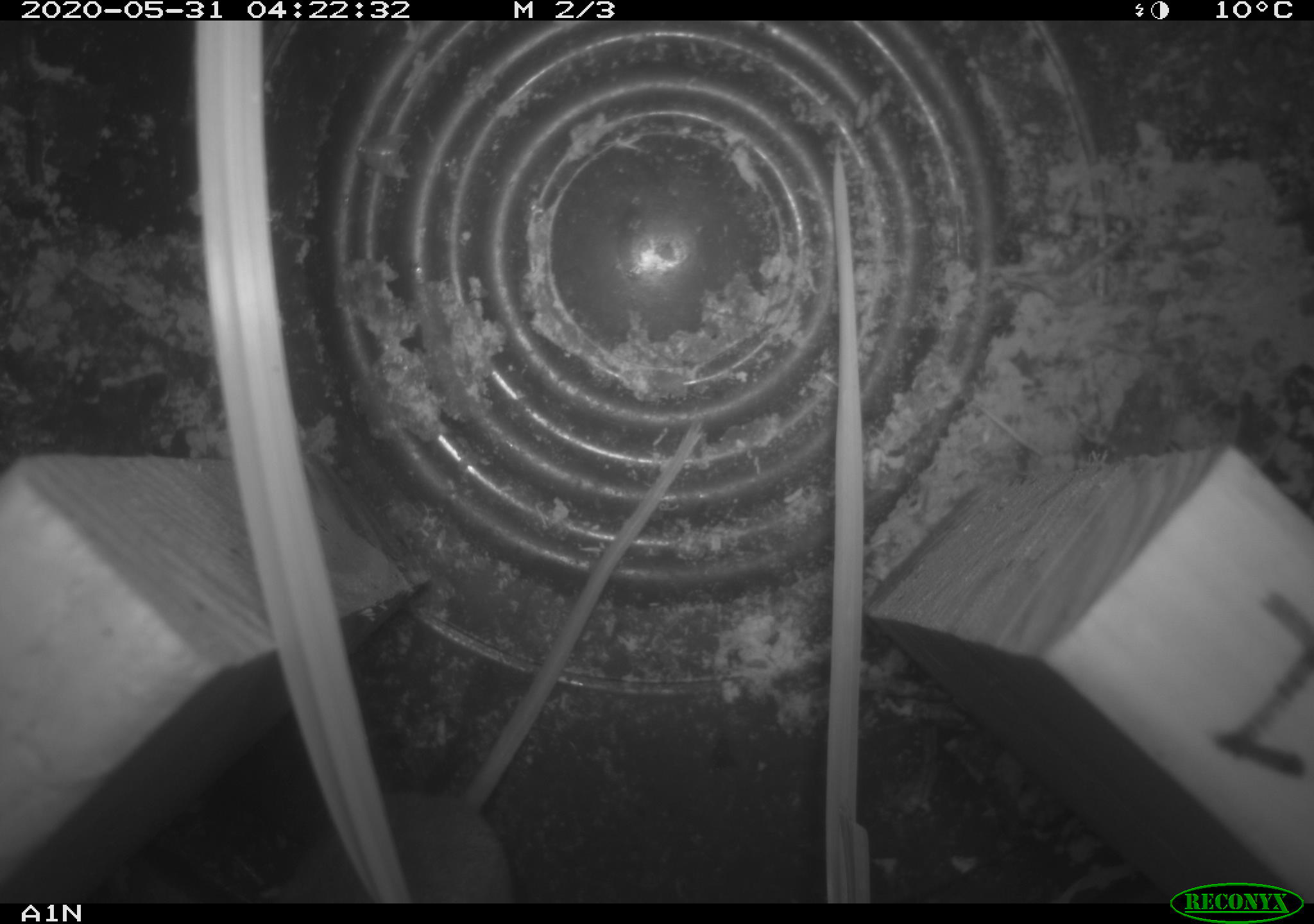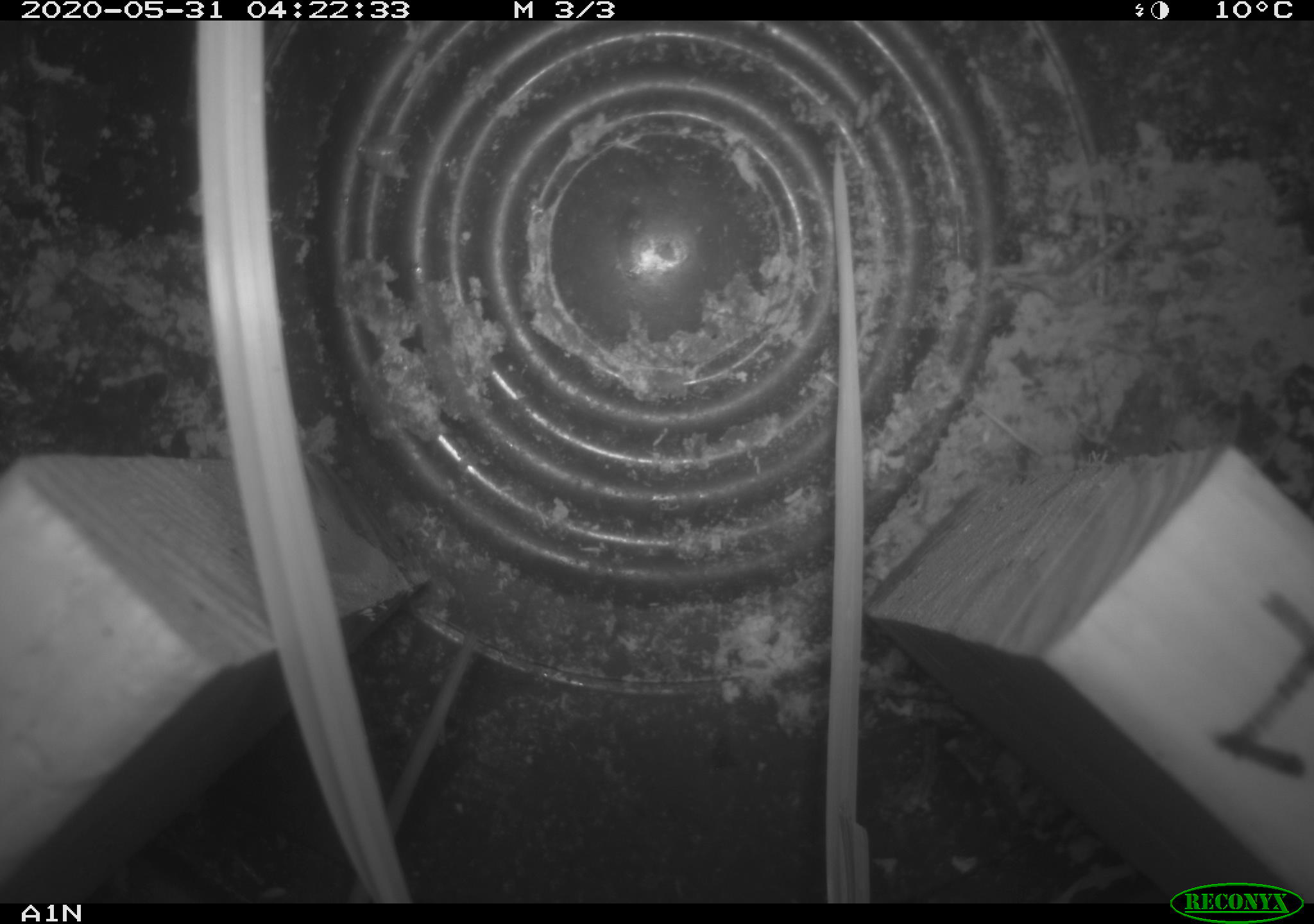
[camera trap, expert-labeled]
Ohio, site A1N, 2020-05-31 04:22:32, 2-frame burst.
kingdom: Animalia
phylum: Chordata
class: Mammalia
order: Rodentia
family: Cricetidae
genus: Peromyscus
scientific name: Peromyscus leucopus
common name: white-footed mouse